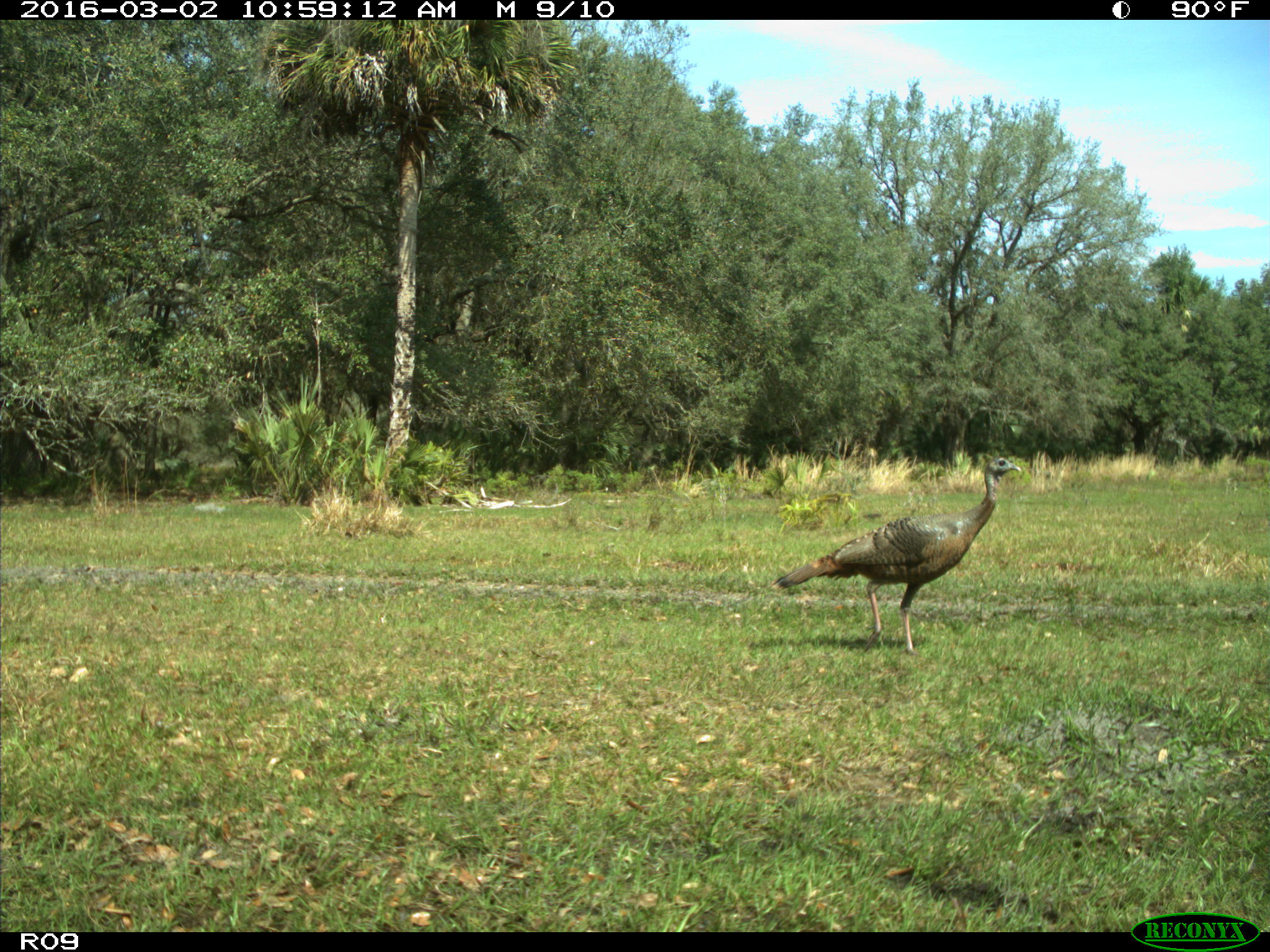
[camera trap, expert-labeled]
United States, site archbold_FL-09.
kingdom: Animalia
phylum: Chordata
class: Aves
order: Galliformes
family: Phasianidae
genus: Meleagris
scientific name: Meleagris gallopavo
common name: wild turkey